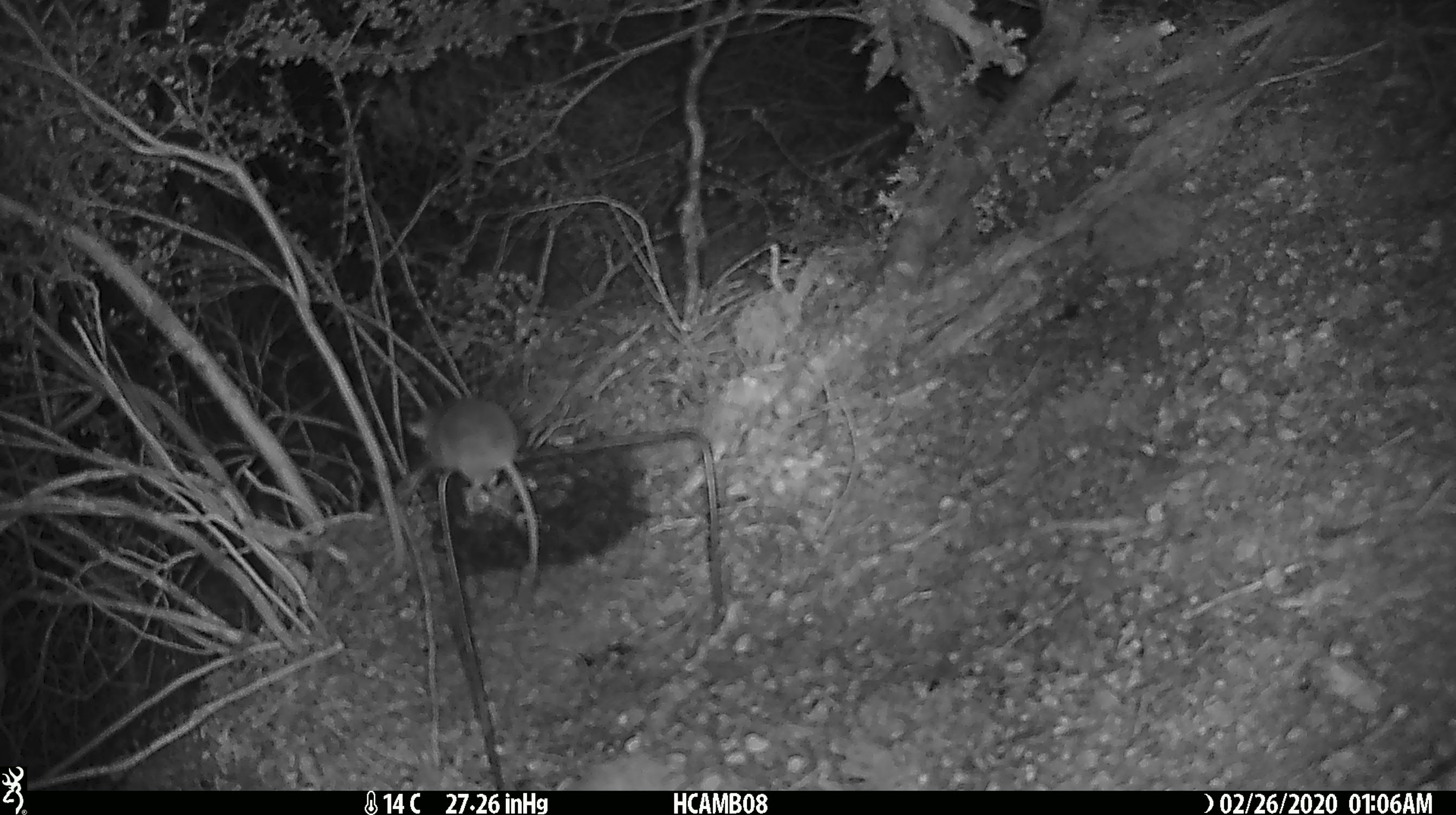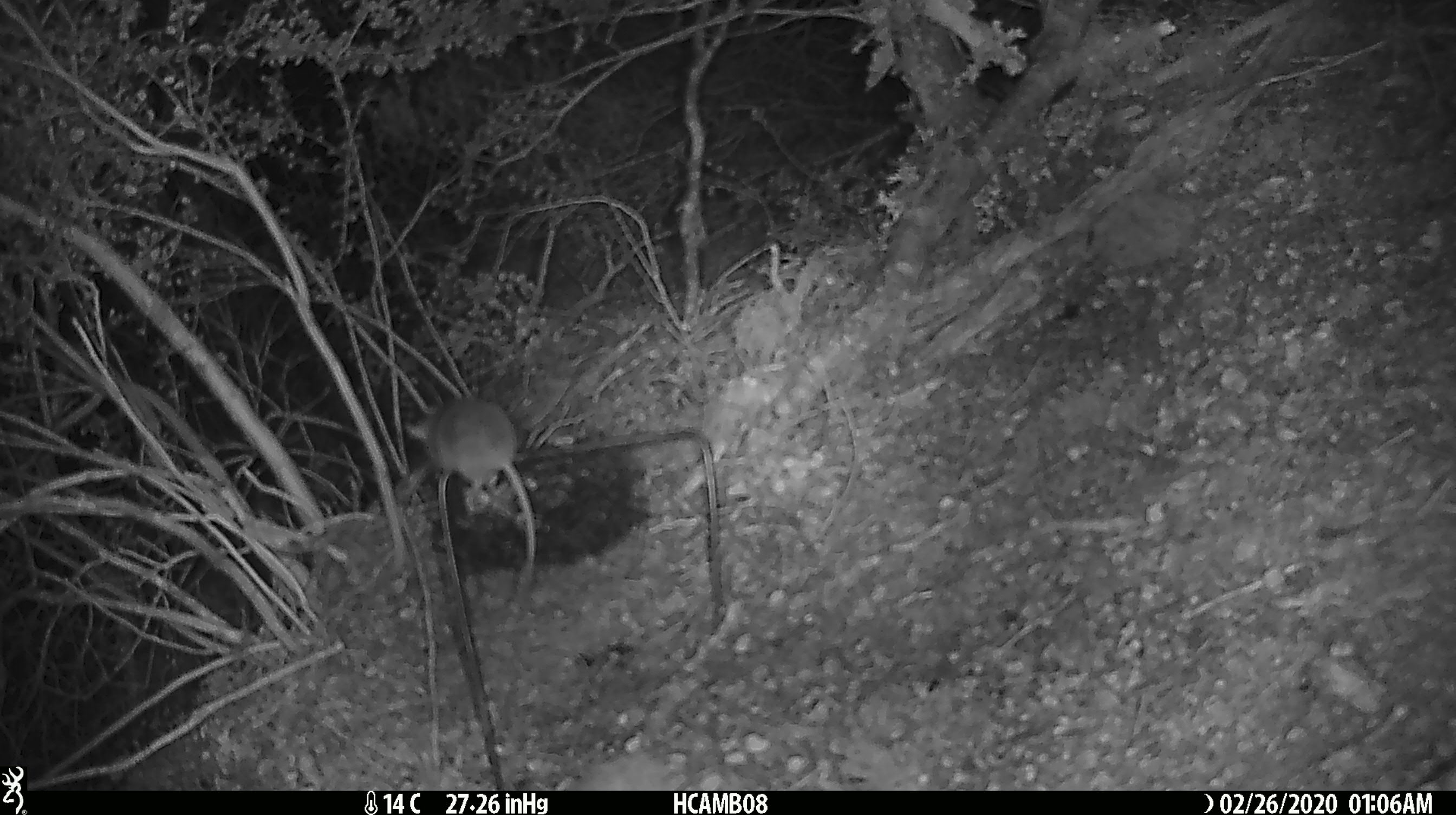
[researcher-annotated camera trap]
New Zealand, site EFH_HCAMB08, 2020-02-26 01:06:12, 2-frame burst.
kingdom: Animalia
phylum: Chordata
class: Mammalia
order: Rodentia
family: Muridae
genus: Mus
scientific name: Mus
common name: mouse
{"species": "mouse (Mus)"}